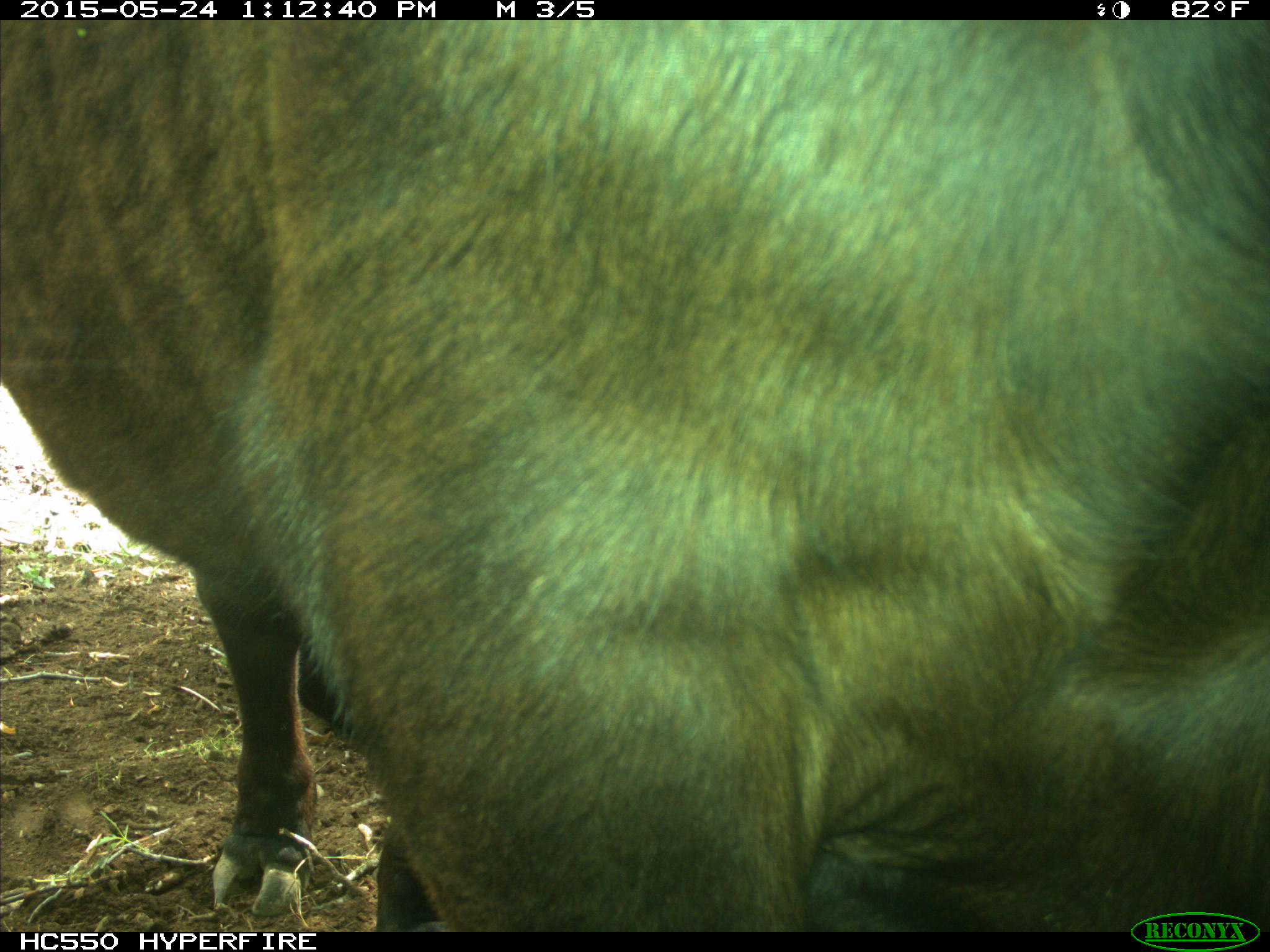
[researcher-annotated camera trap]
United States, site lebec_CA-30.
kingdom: Animalia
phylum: Chordata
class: Mammalia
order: Artiodactyla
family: Bovidae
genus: Bos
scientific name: Bos taurus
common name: domestic cow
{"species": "Bos taurus (domestic cow)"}